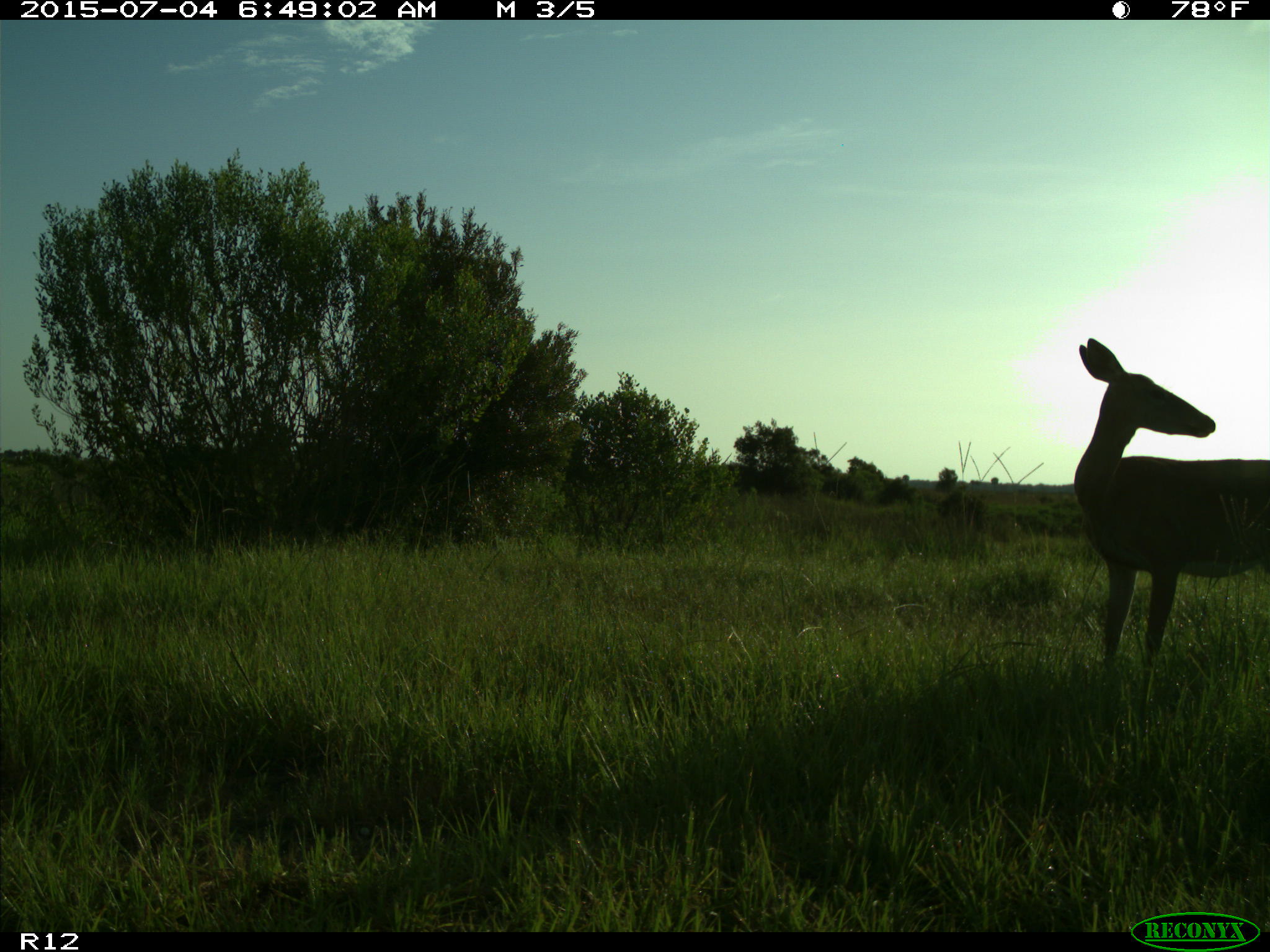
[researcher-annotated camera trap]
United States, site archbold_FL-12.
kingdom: Animalia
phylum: Chordata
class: Mammalia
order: Artiodactyla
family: Cervidae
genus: Odocoileus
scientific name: Odocoileus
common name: deer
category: unidentified deer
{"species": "unidentified deer (deer) (Odocoileus)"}